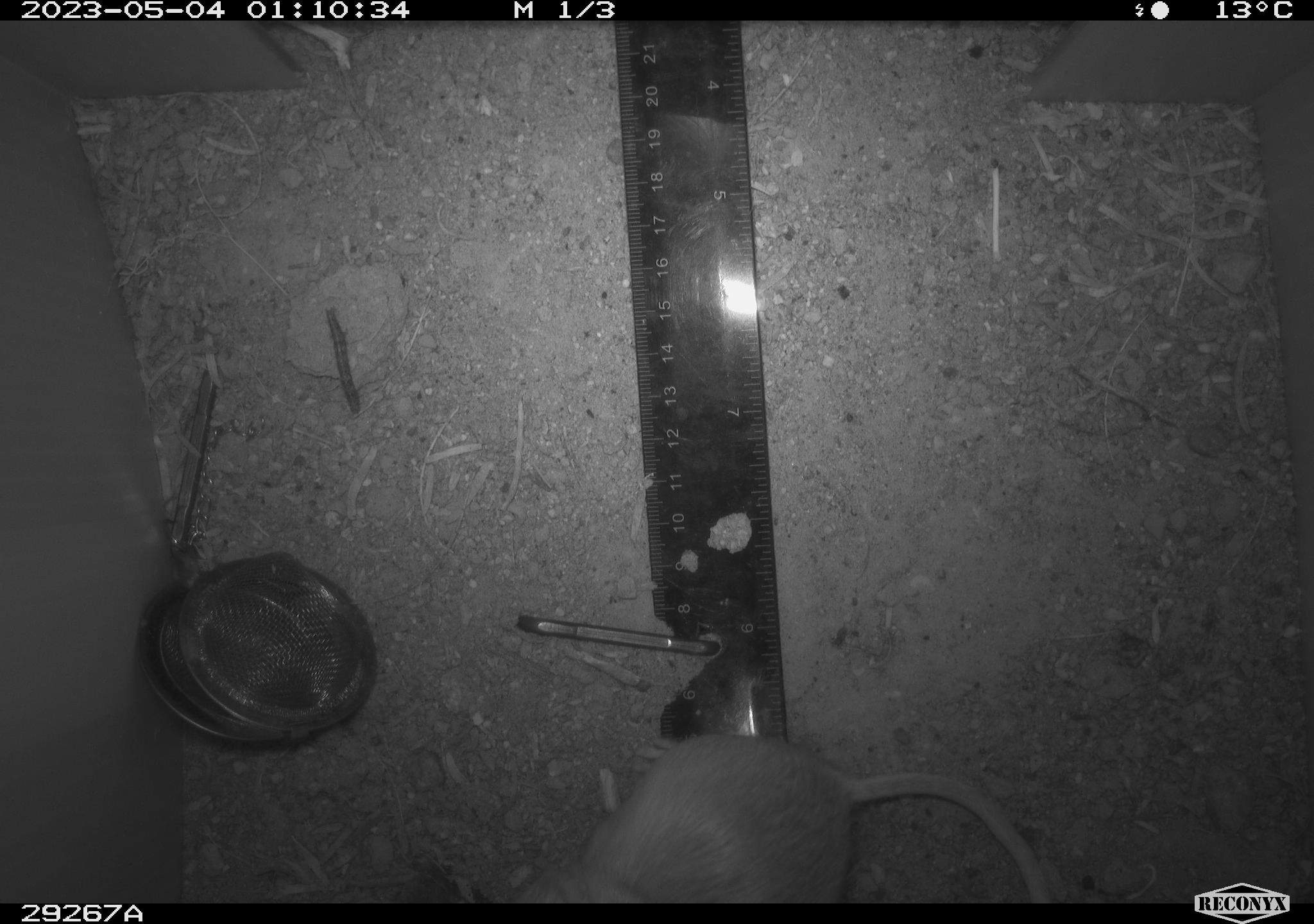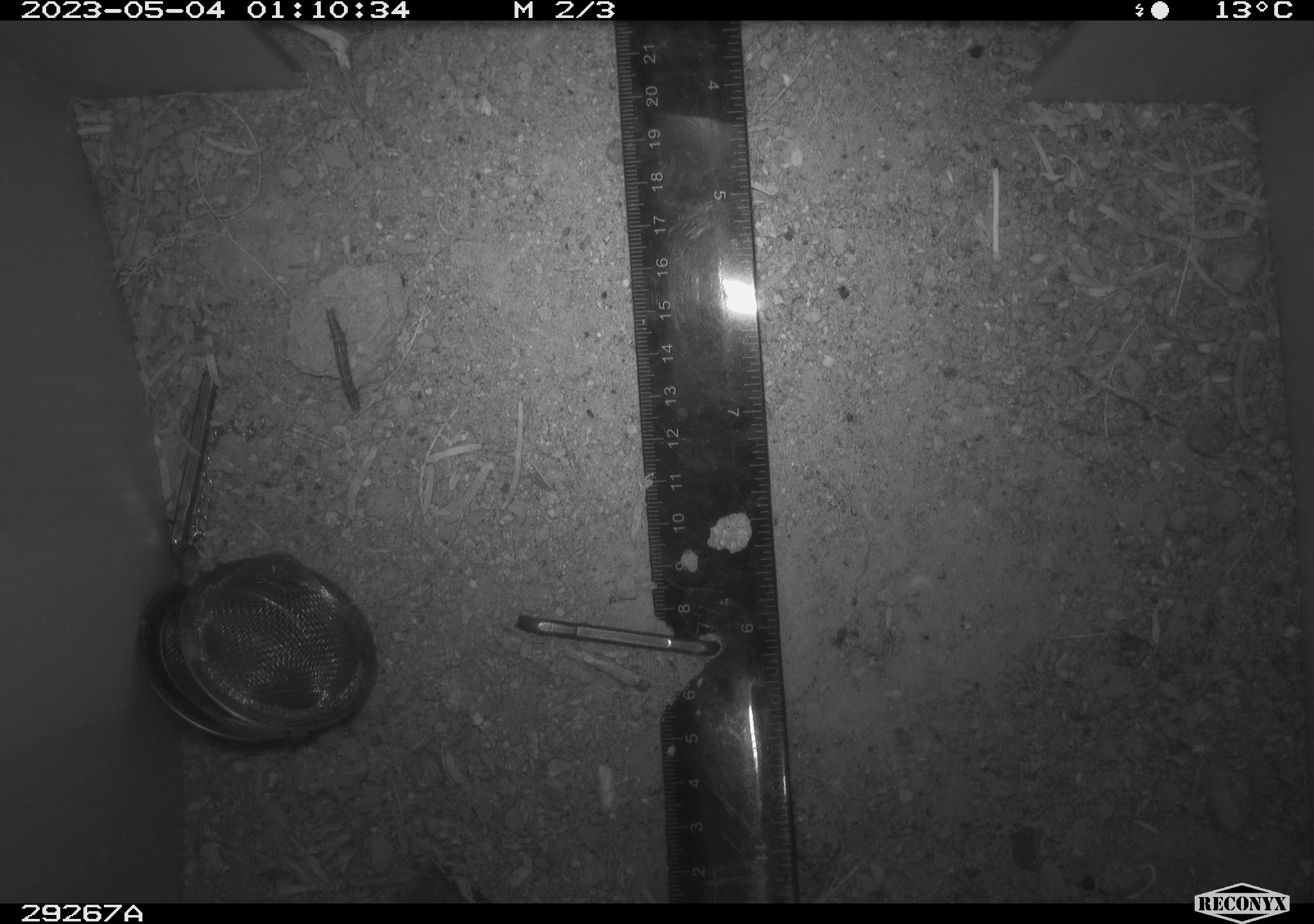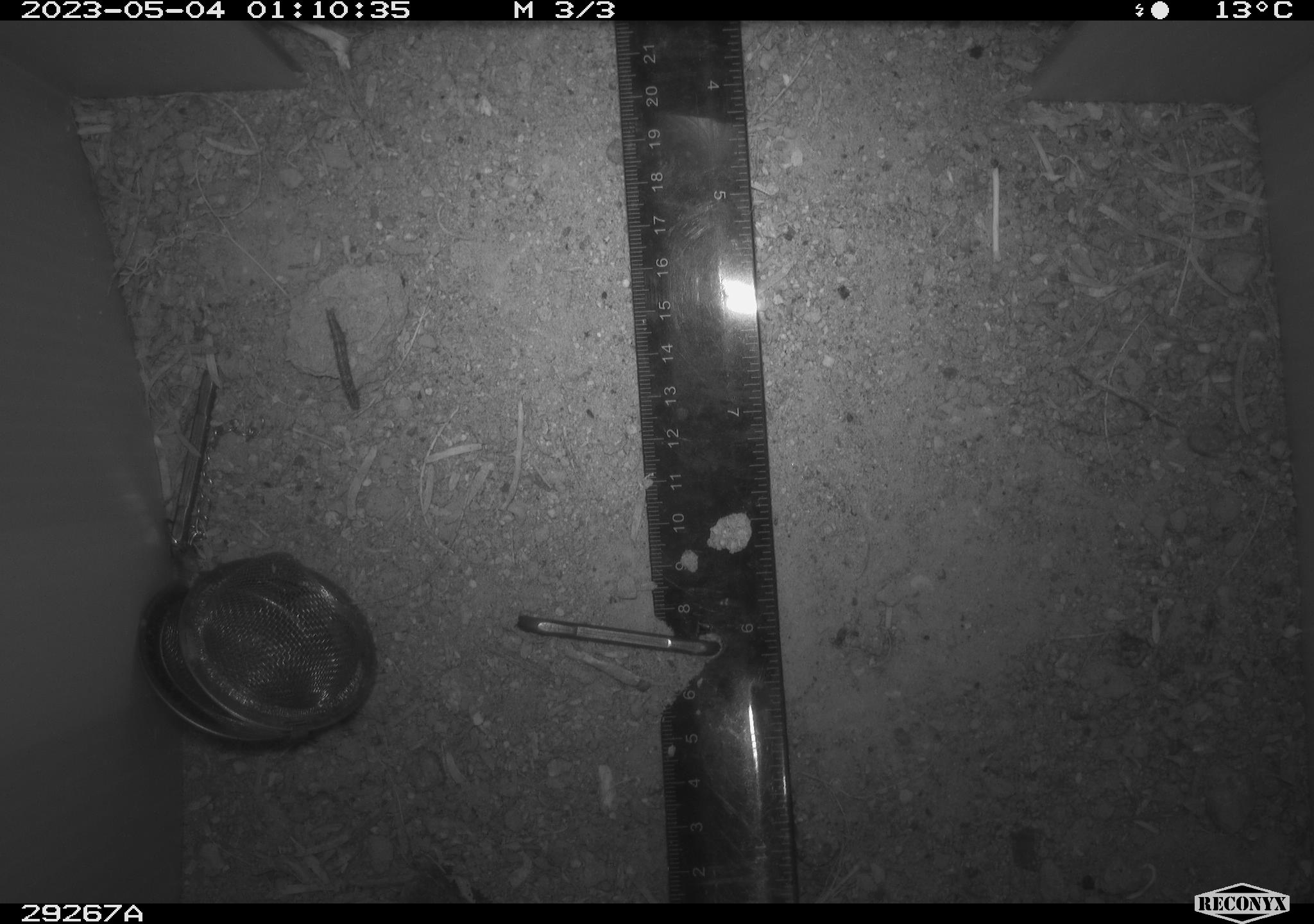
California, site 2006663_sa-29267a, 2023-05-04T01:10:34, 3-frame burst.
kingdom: Animalia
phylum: Chordata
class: Mammalia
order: Rodentia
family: Heteromyidae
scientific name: Heteromyidae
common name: kangaroo rats and pocket mice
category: heteromyidae family